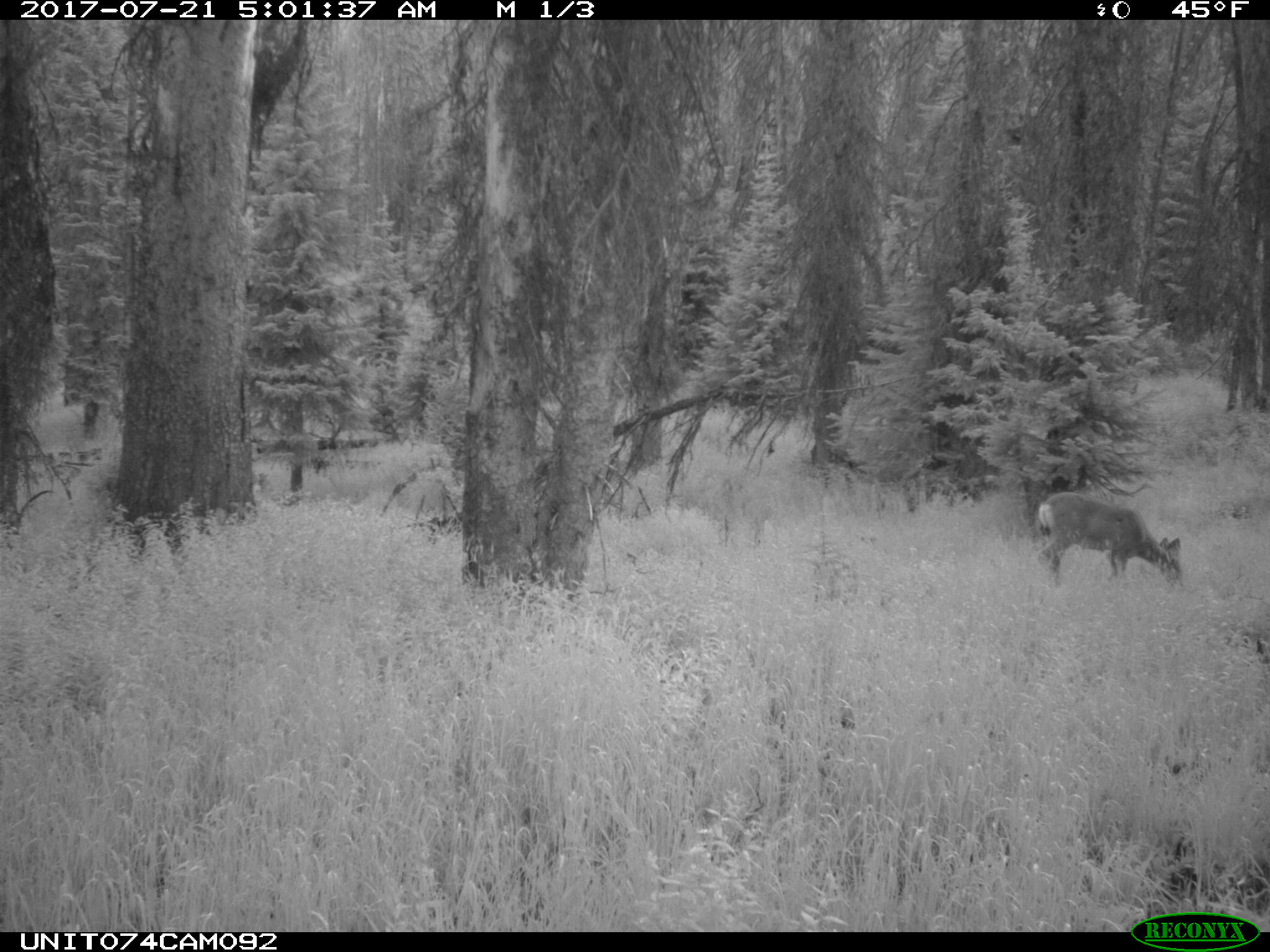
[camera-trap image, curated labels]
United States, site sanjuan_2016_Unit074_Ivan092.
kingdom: Animalia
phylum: Chordata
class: Mammalia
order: Artiodactyla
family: Cervidae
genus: Odocoileus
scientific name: Odocoileus hemionus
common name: mule deer